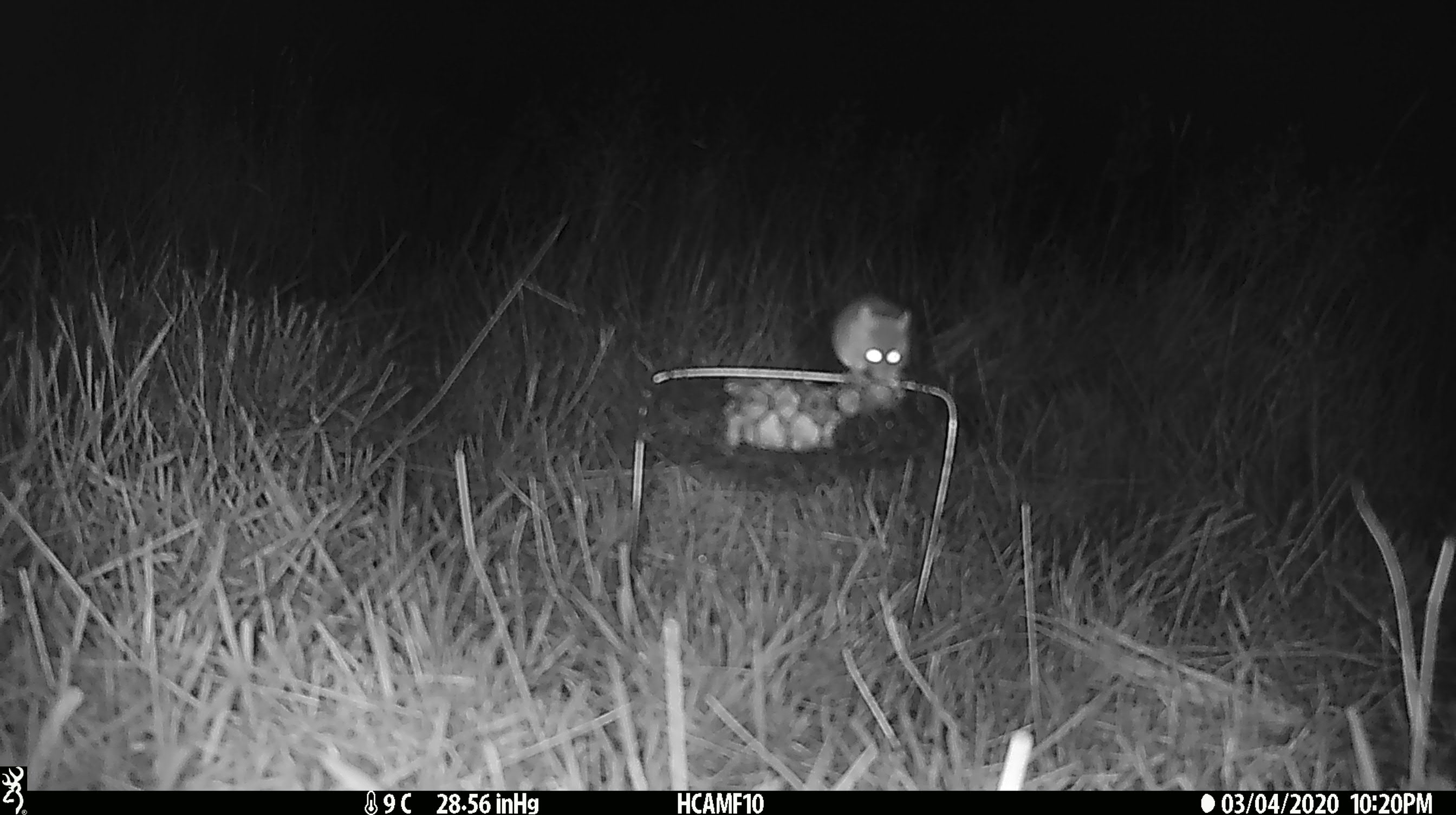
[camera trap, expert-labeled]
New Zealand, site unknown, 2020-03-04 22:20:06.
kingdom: Animalia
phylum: Chordata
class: Mammalia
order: Rodentia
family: Muridae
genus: Mus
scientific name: Mus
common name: mouse